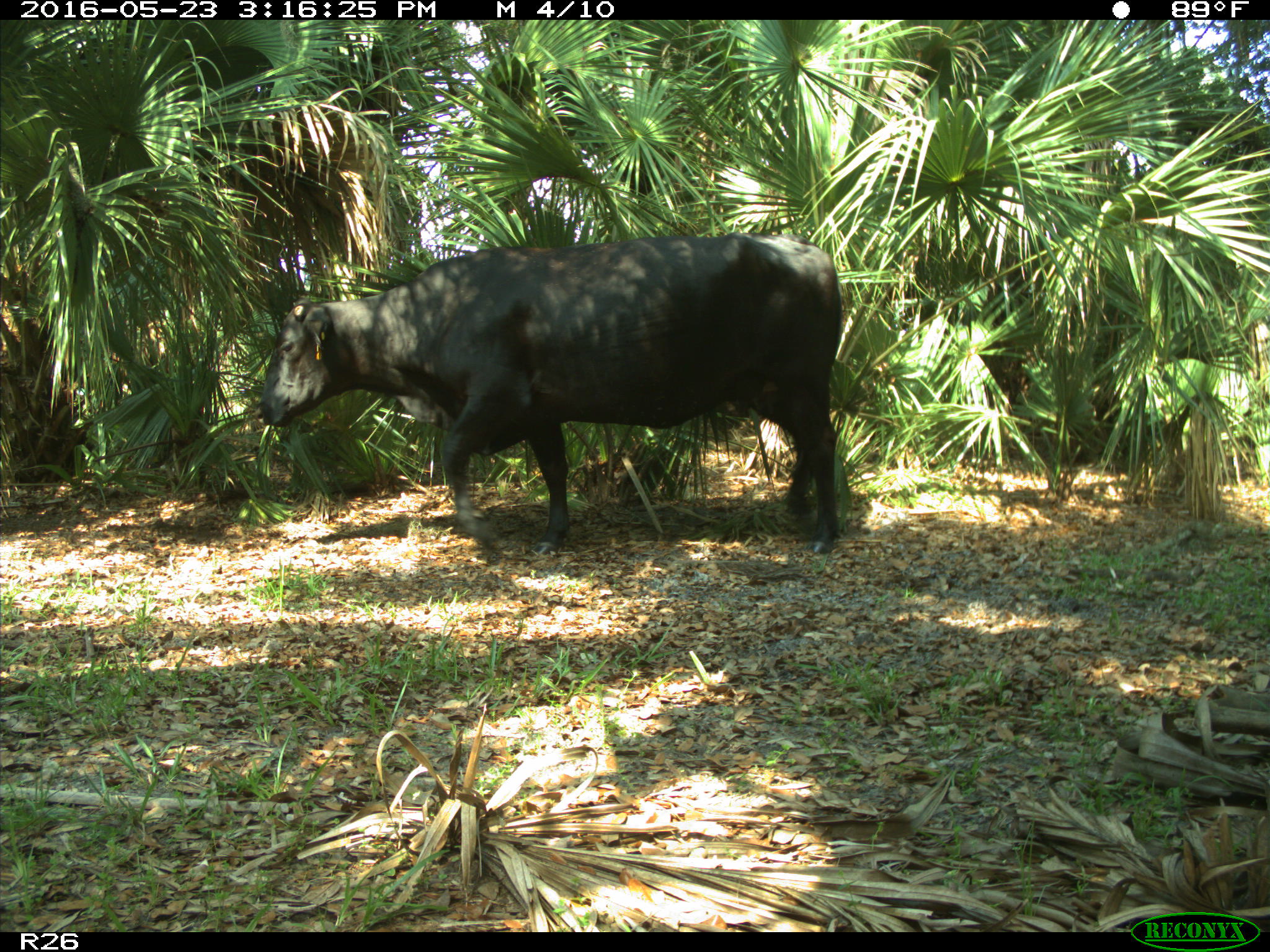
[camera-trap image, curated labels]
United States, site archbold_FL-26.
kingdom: Animalia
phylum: Chordata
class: Mammalia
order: Artiodactyla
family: Bovidae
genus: Bos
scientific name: Bos taurus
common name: domestic cow